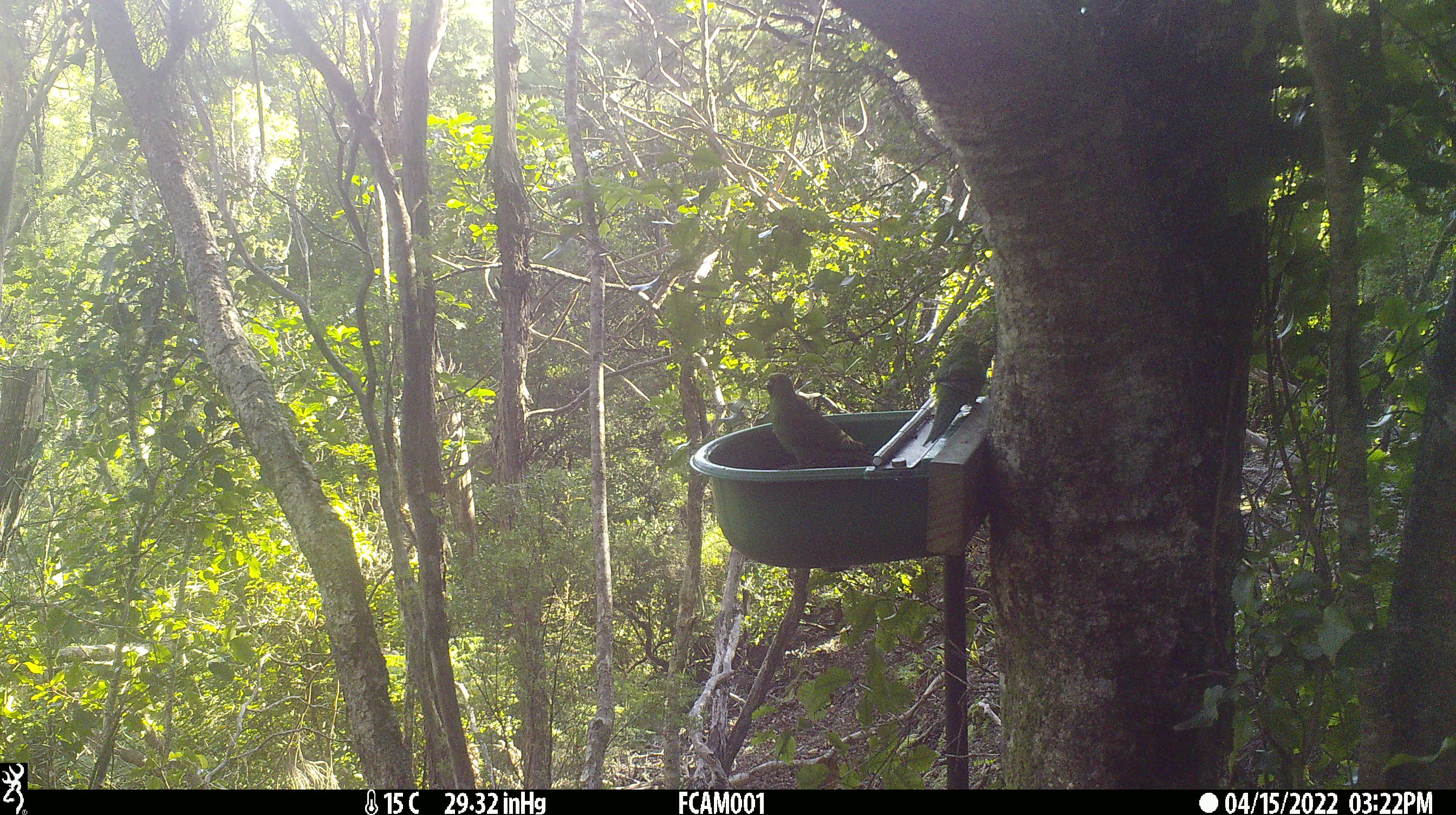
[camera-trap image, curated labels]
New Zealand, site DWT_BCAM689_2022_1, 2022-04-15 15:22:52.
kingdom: Animalia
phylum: Chordata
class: Aves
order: Psittaciformes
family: Psittaculidae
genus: Cyanoramphus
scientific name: Cyanoramphus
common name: parakeet